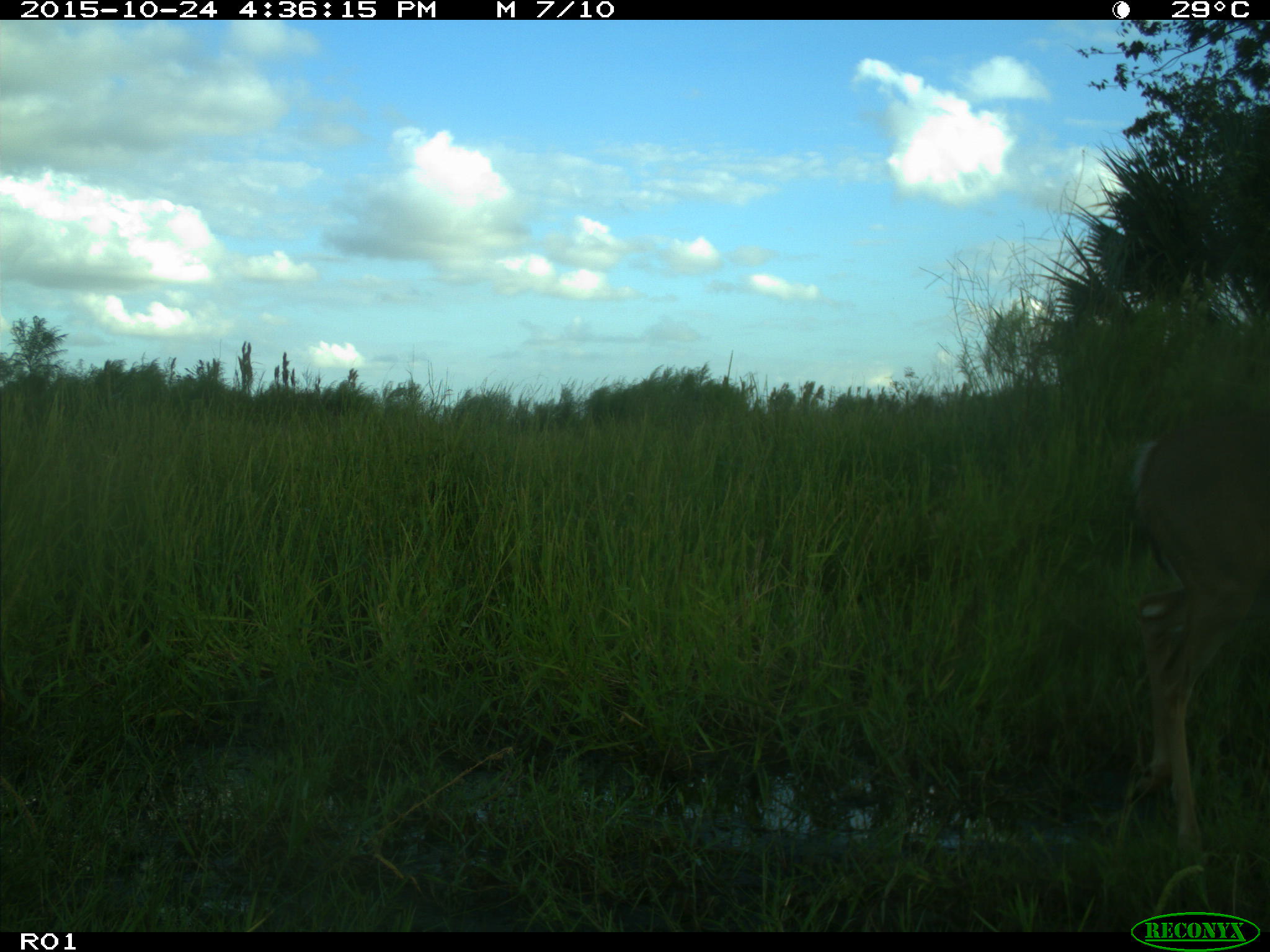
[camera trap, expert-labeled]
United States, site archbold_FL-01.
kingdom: Animalia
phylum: Chordata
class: Mammalia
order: Artiodactyla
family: Cervidae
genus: Odocoileus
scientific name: Odocoileus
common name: deer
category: unidentified deer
Unidentified deer (deer) (Odocoileus).